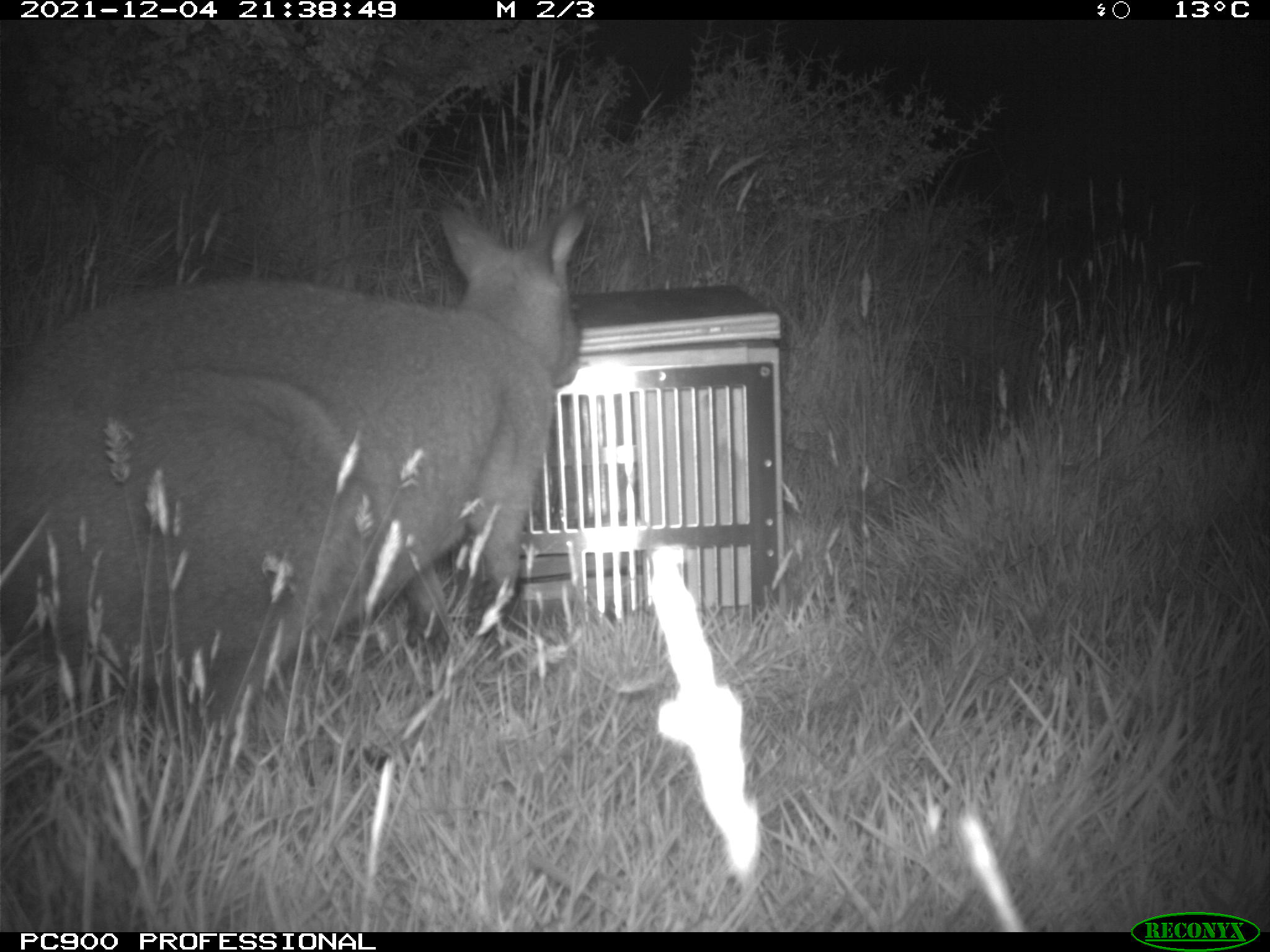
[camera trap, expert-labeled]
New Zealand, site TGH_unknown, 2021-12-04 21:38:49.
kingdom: Animalia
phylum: Chordata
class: Mammalia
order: Diprotodontia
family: Macropodidae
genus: Notamacropus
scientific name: Notamacropus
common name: wallaby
Wallaby (Notamacropus).